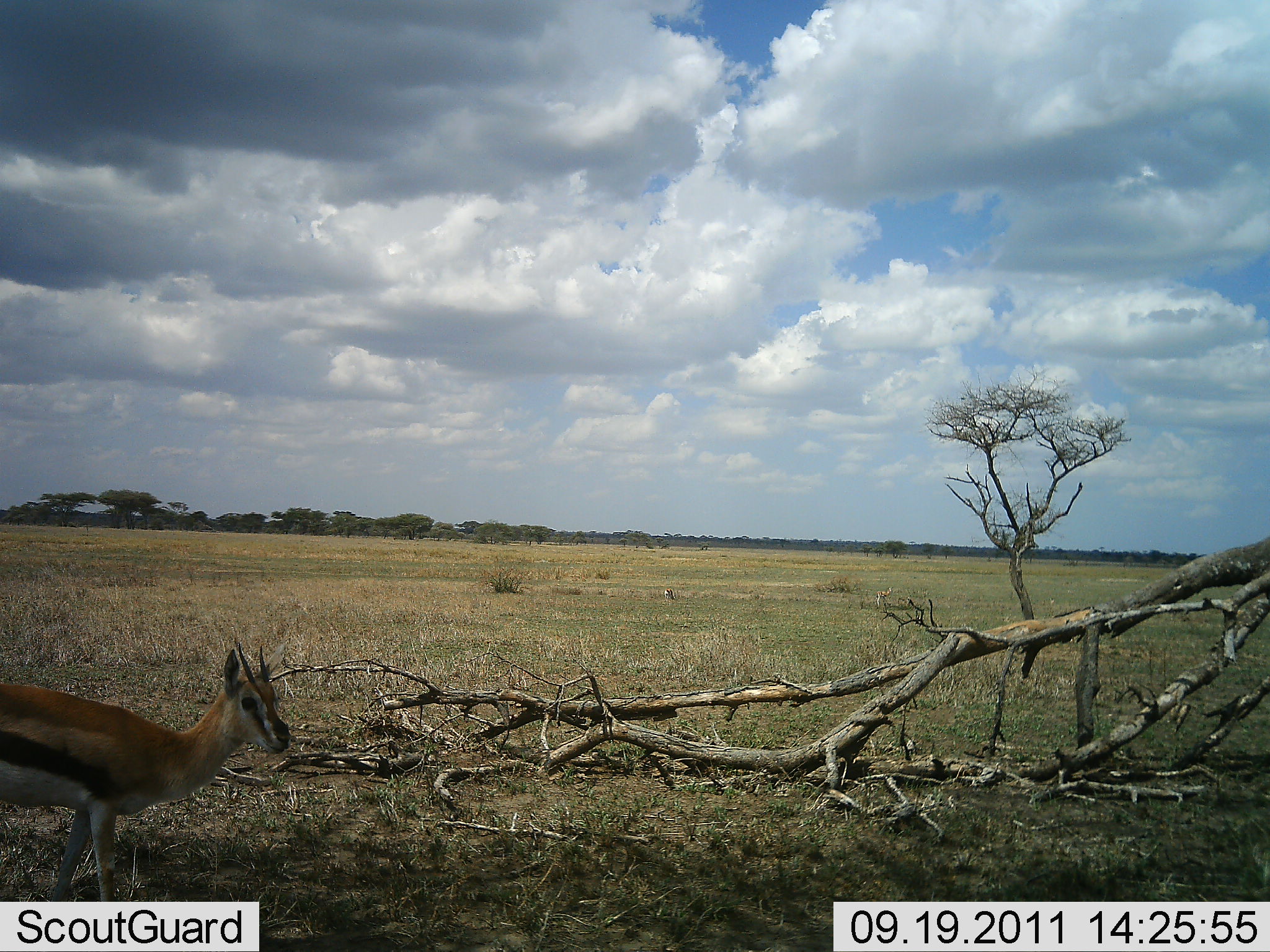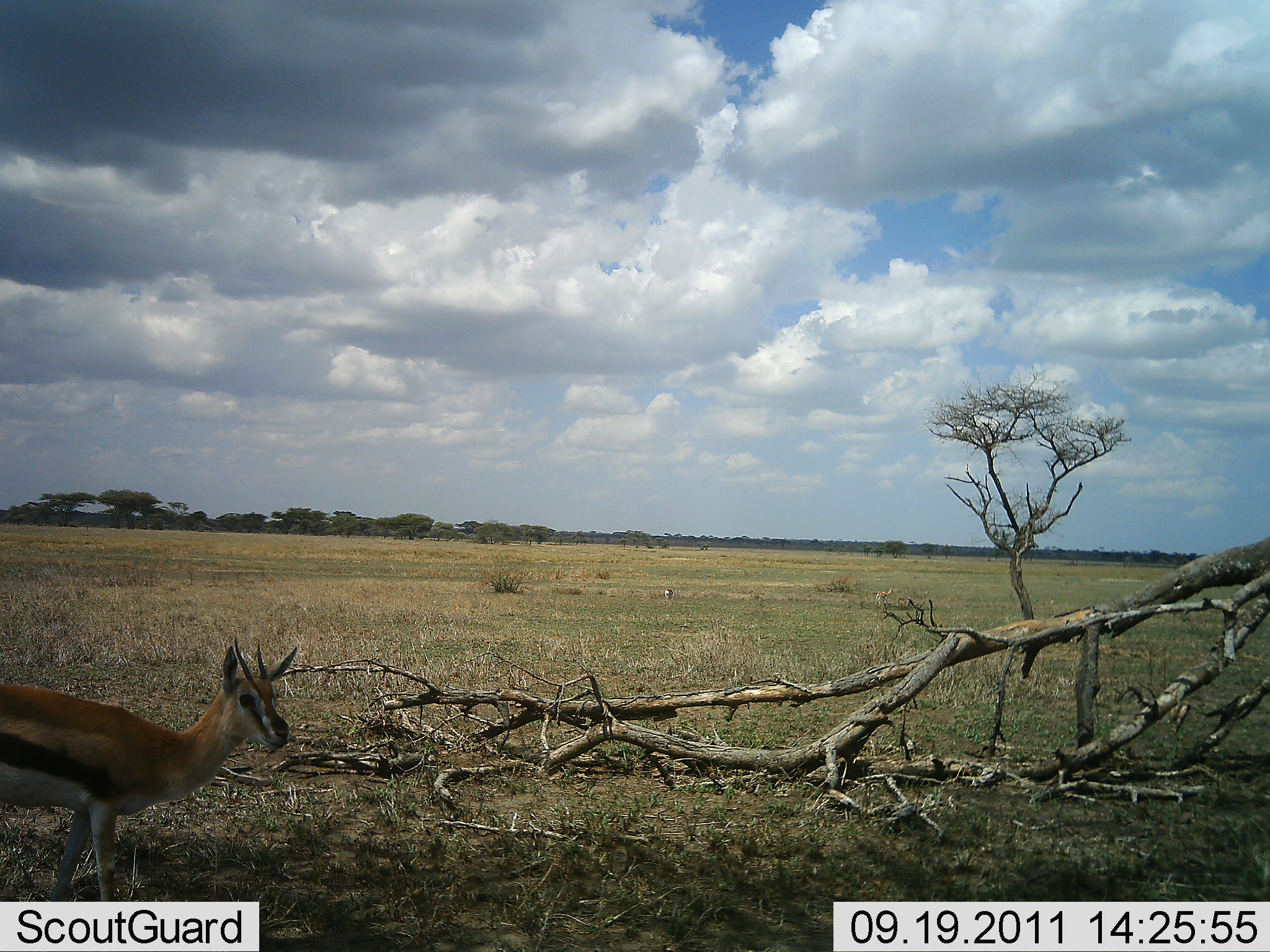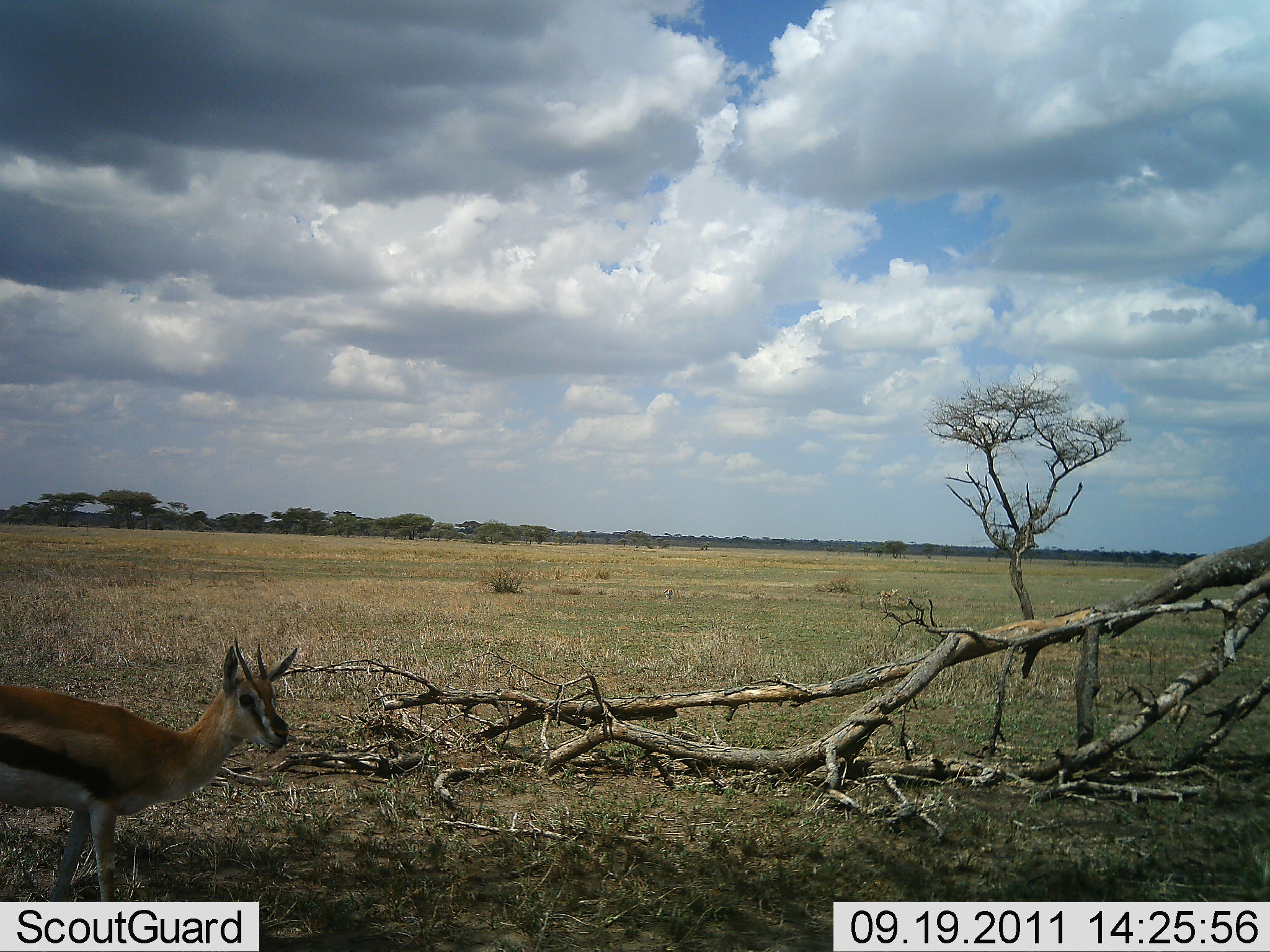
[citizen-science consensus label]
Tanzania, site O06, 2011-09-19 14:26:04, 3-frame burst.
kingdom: Animalia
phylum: Chordata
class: Mammalia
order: Artiodactyla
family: Bovidae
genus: Eudorcas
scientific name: Eudorcas thomsonii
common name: thomson's gazelle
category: gazellethomsons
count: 1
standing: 92%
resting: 0%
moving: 8%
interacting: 0%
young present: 0%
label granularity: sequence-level